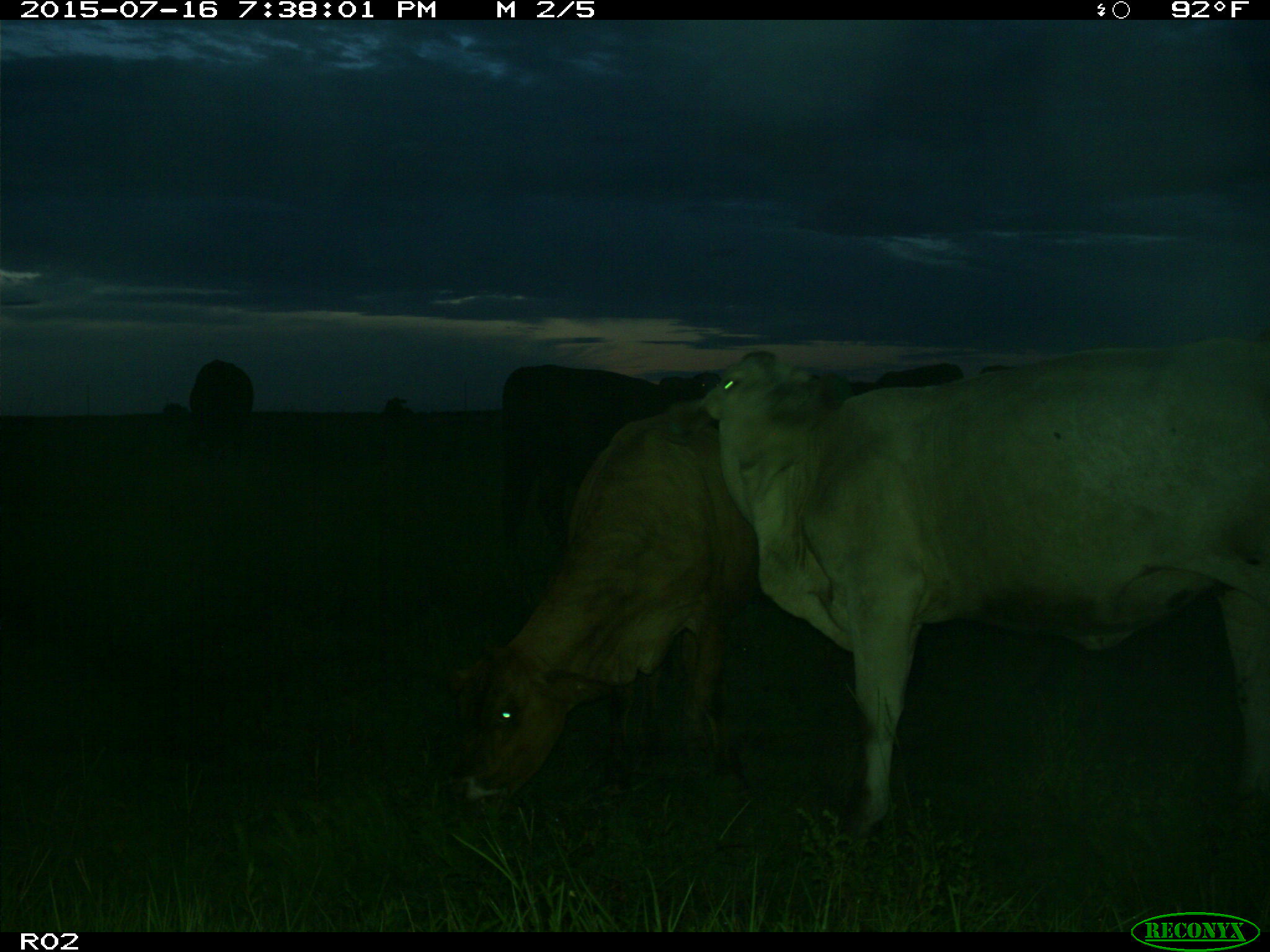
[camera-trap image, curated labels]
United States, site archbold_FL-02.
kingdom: Animalia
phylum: Chordata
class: Mammalia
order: Artiodactyla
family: Bovidae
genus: Bos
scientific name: Bos taurus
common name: domestic cow